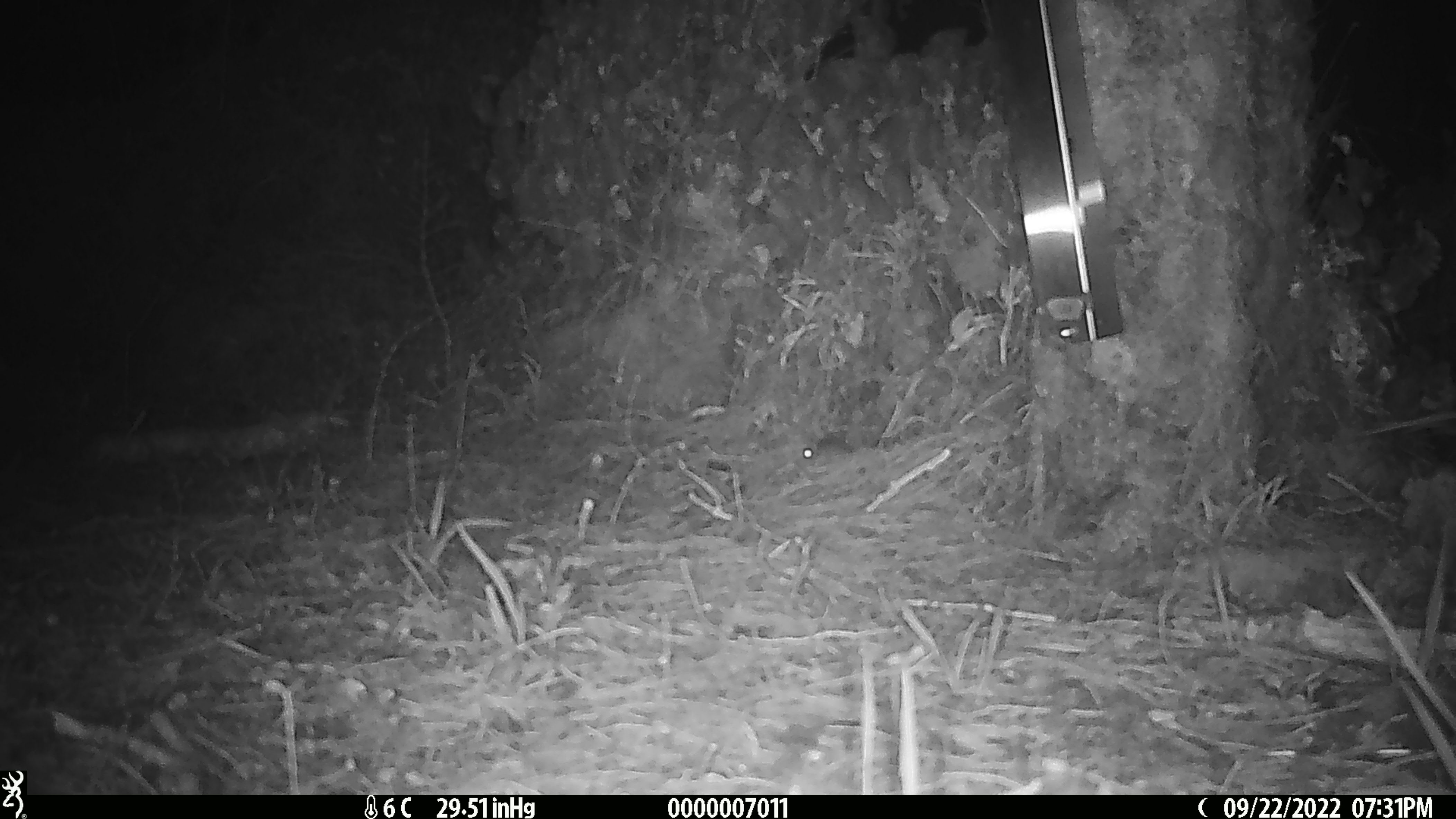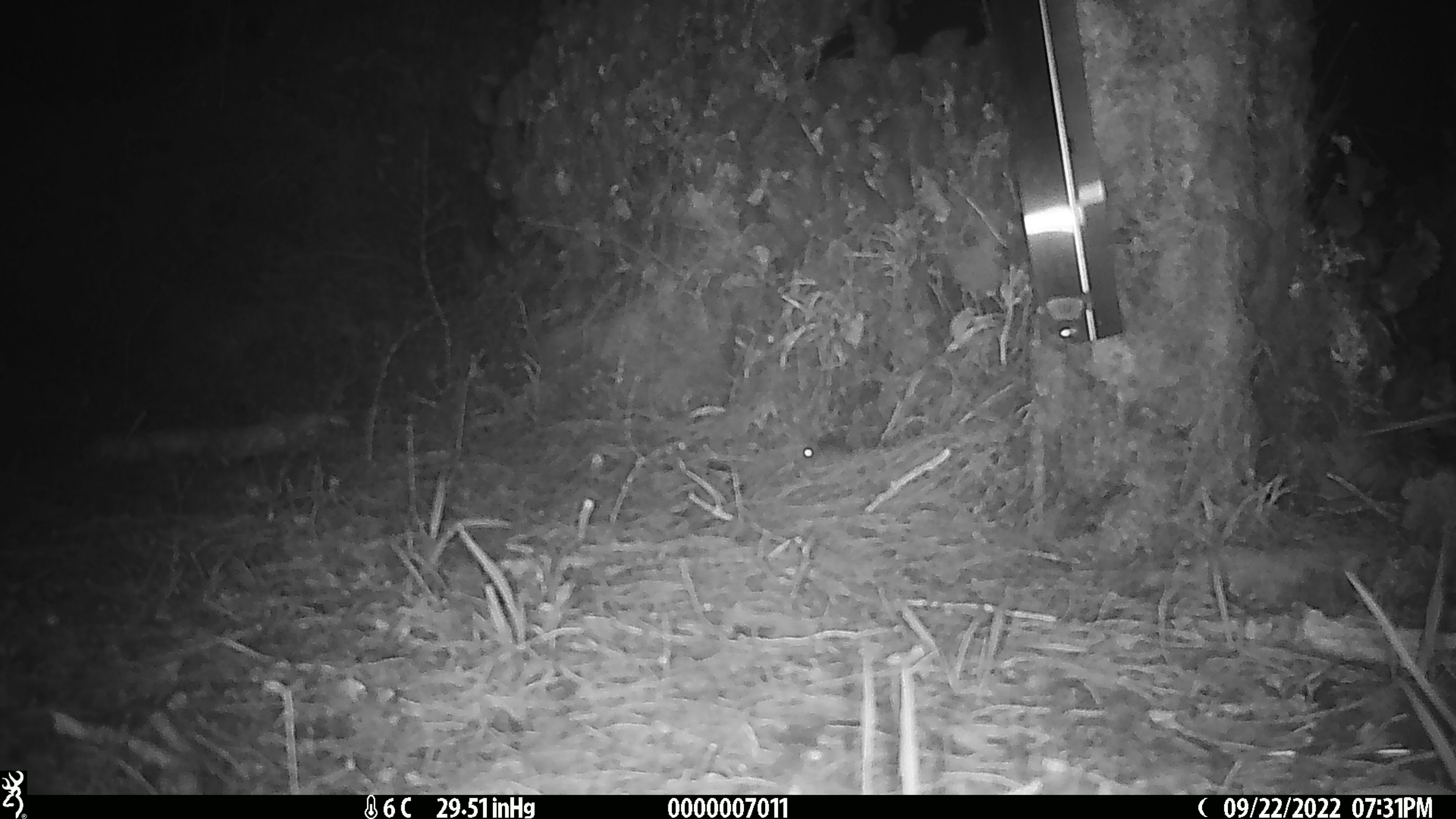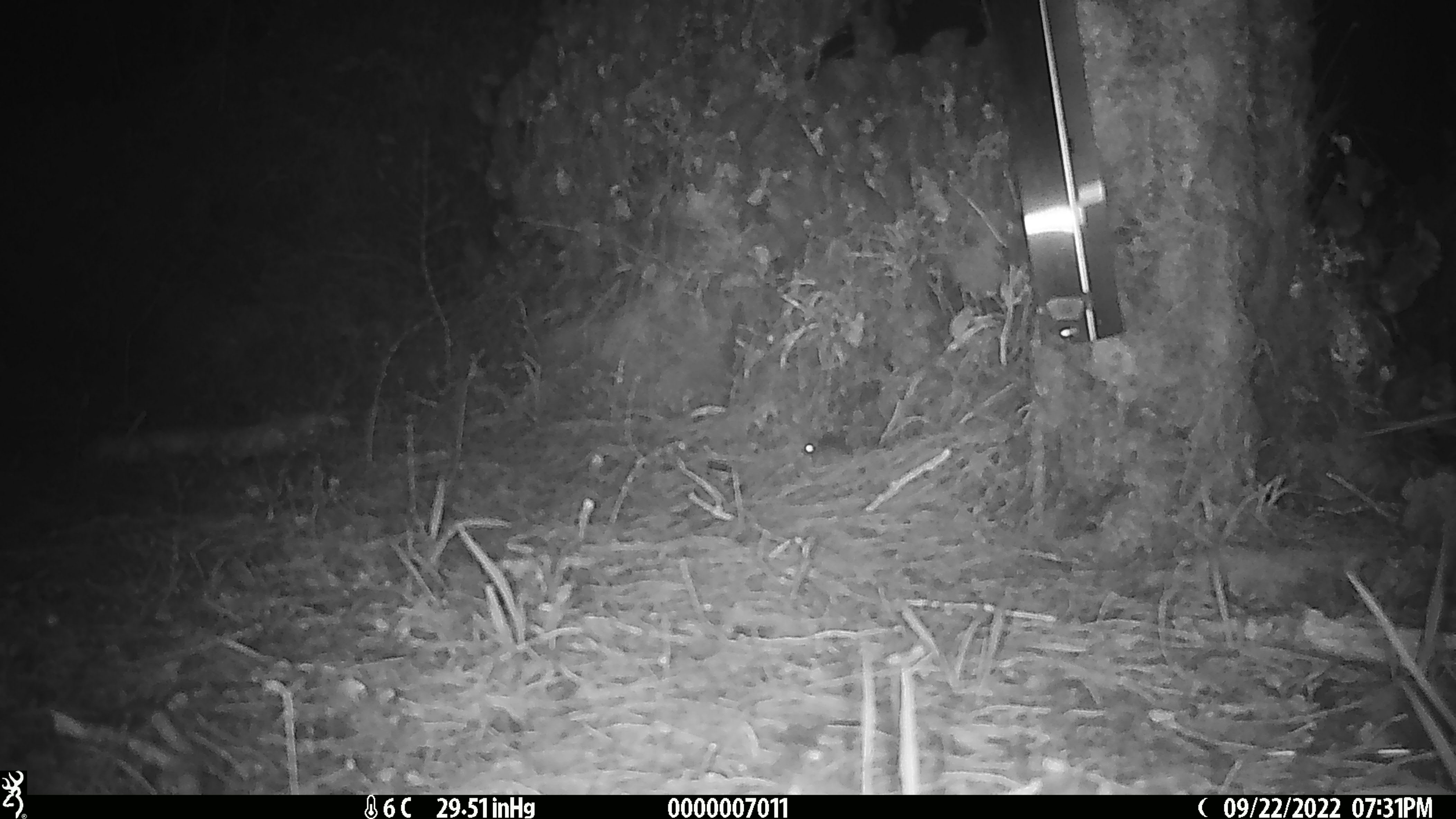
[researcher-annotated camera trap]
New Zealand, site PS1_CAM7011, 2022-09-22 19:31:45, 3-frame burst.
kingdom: Animalia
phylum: Chordata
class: Mammalia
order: Rodentia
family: Muridae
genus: Mus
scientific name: Mus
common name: mouse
Mouse (Mus).